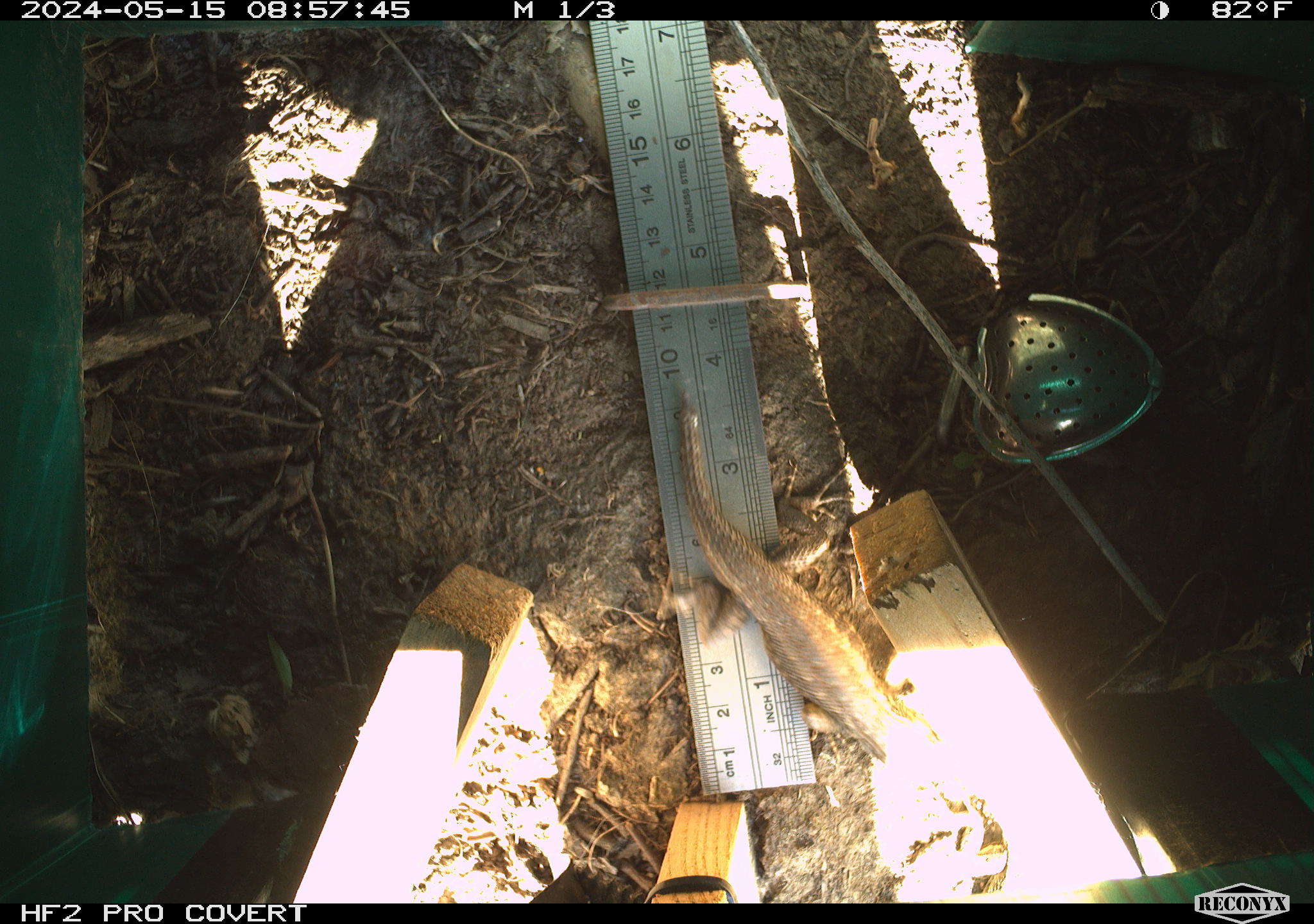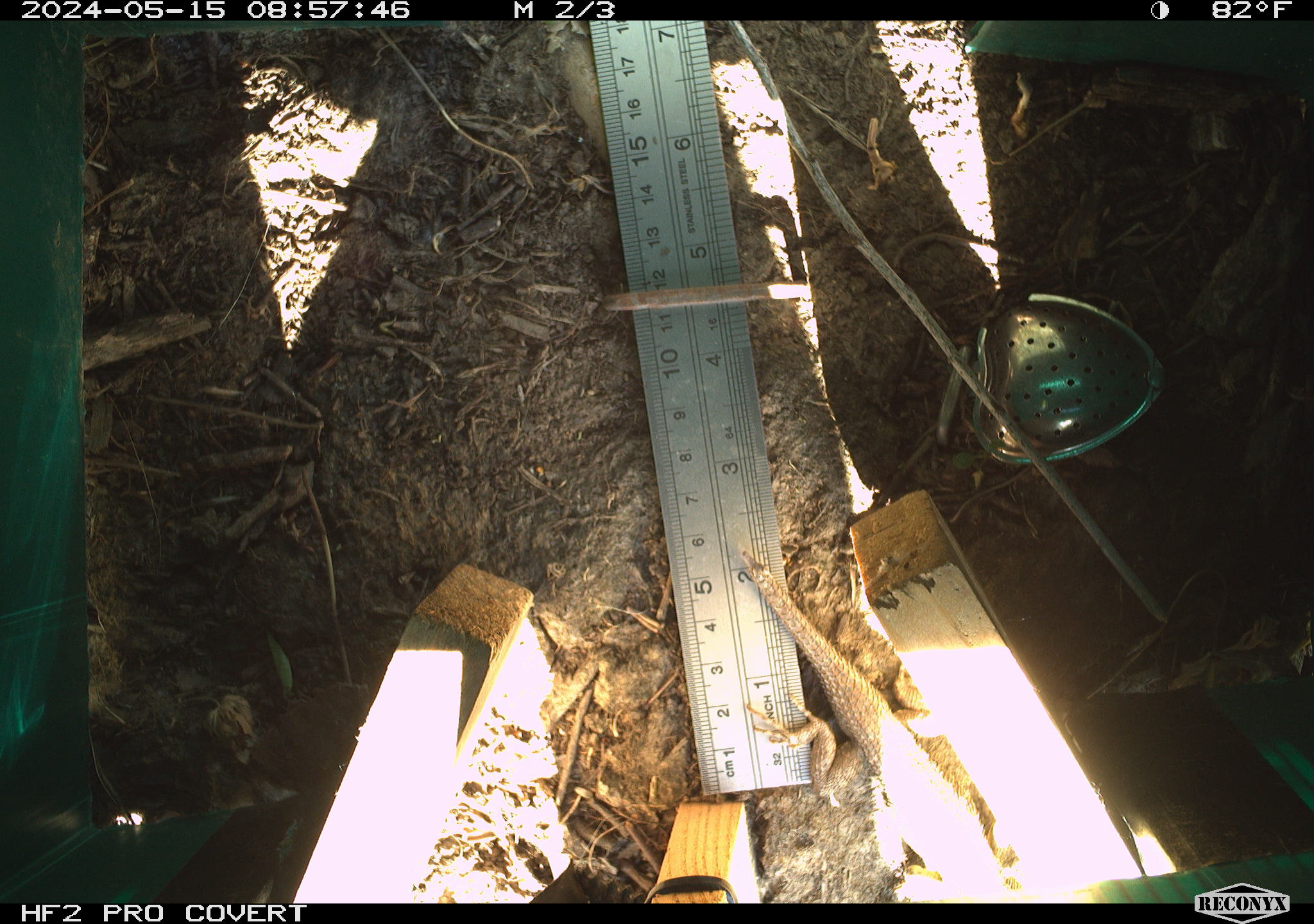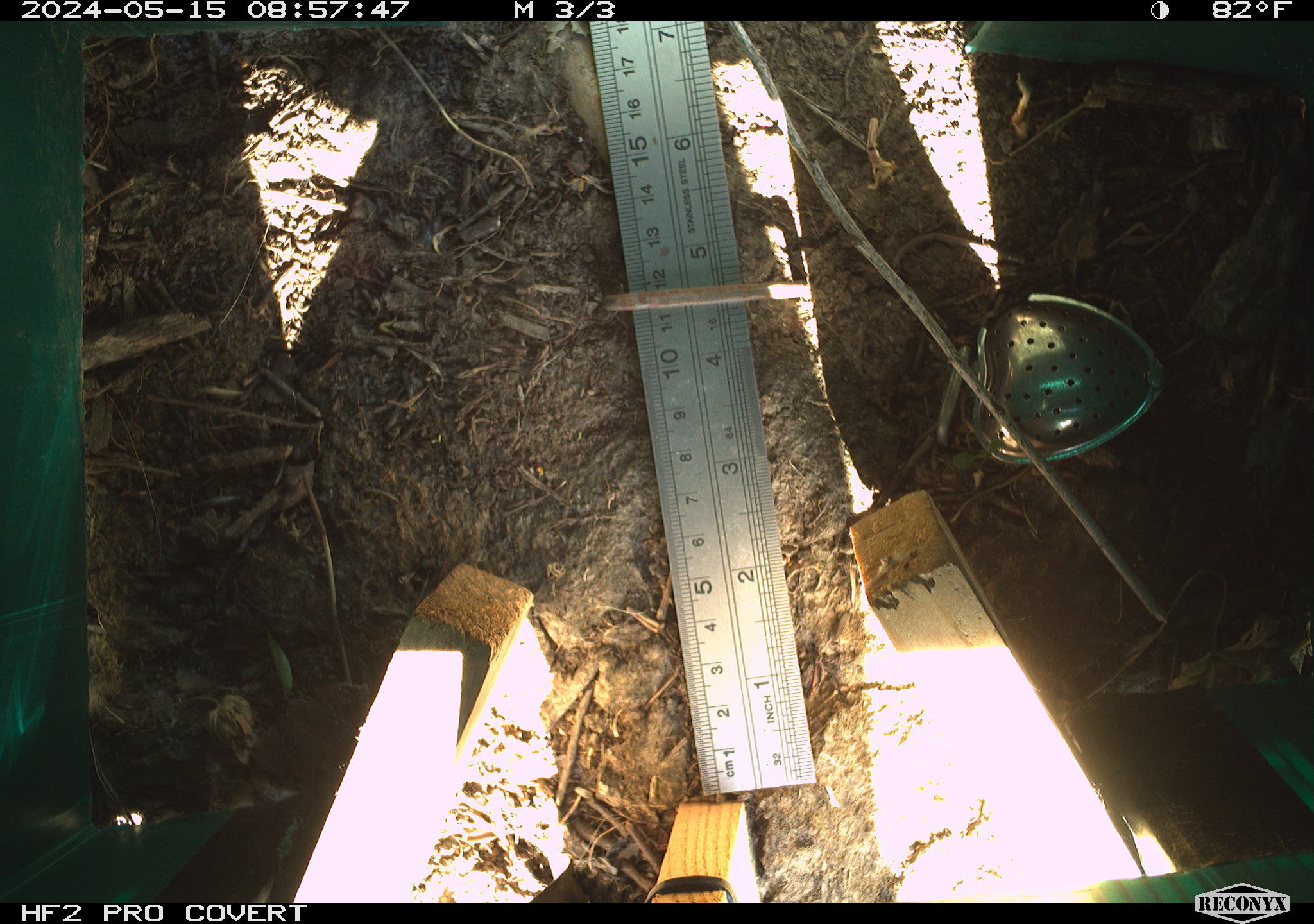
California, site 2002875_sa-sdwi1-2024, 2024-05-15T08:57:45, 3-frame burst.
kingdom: Animalia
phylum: Chordata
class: Reptilia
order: Squamata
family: Phrynosomatidae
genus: Sceloporus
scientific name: Sceloporus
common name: spiny lizards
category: sceloporus species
Sceloporus species (spiny lizards) (Sceloporus).